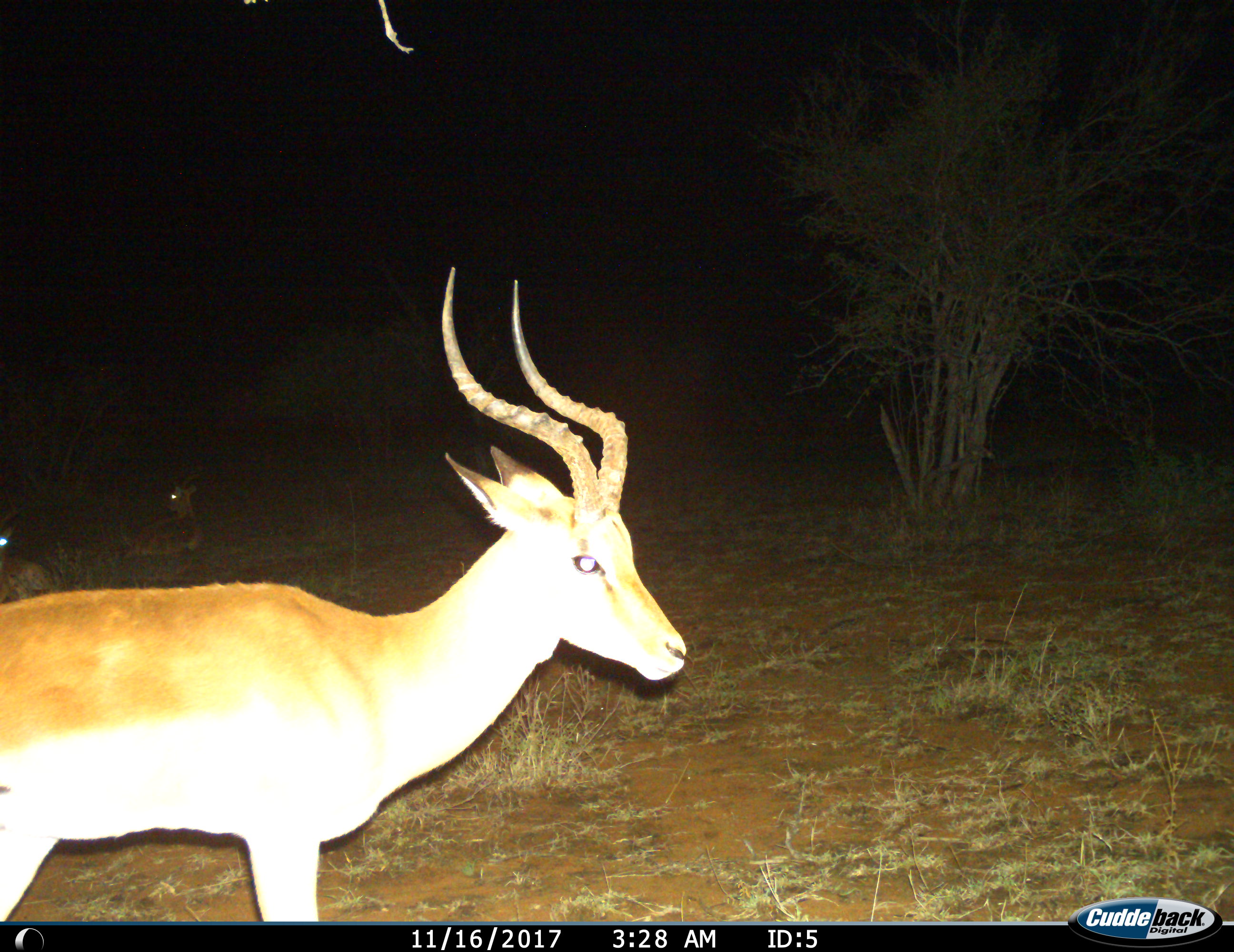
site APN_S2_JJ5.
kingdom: Animalia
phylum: Chordata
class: Mammalia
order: Artiodactyla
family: Bovidae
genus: Aepyceros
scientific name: Aepyceros melampus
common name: impala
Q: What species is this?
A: Impala (Aepyceros melampus).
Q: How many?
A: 3.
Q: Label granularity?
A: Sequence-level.